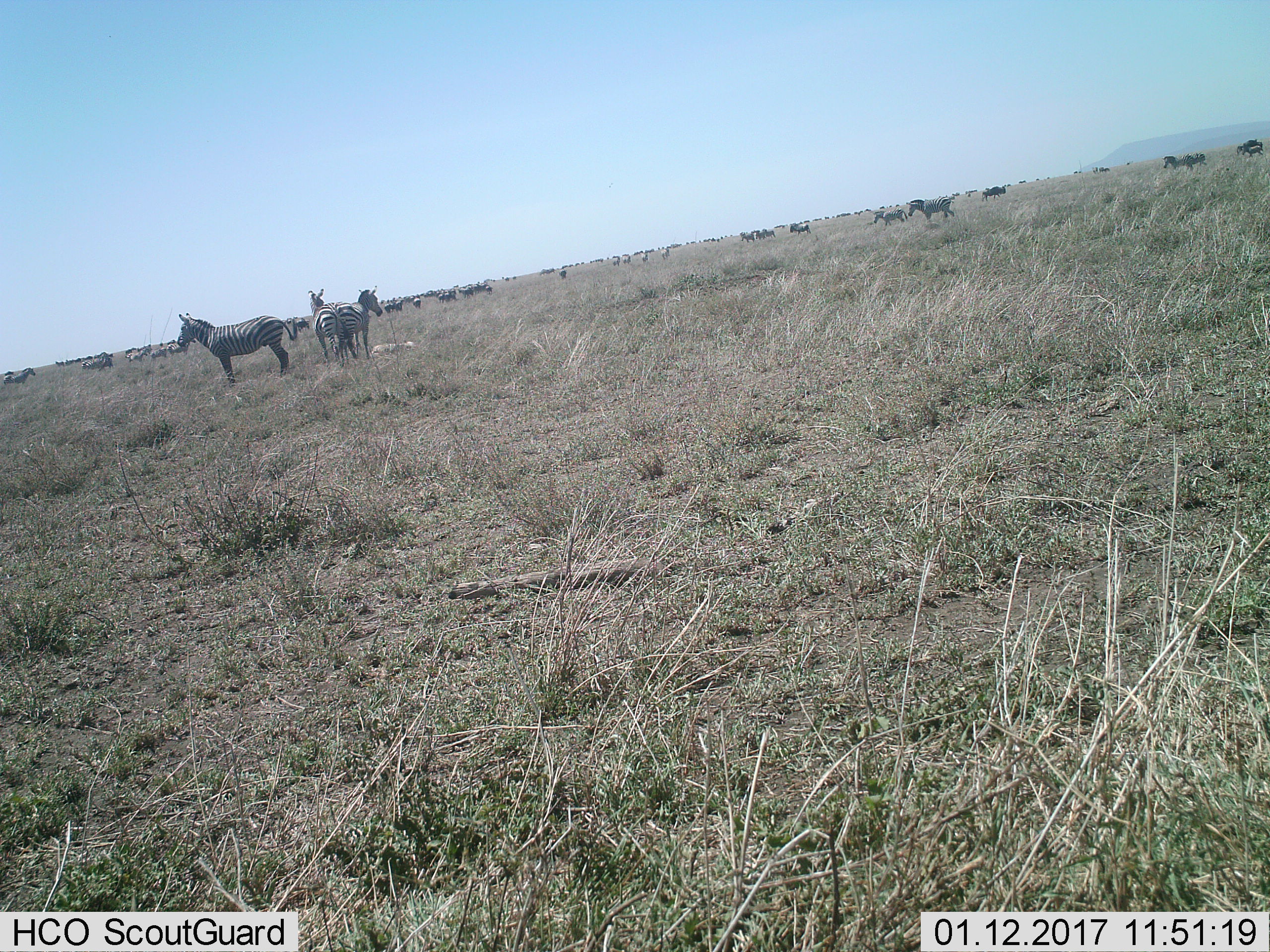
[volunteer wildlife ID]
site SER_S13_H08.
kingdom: Animalia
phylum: Chordata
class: Mammalia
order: Perissodactyla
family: Equidae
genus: Equus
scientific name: Equus quagga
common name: plains zebra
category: zebraplains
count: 11-50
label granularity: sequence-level